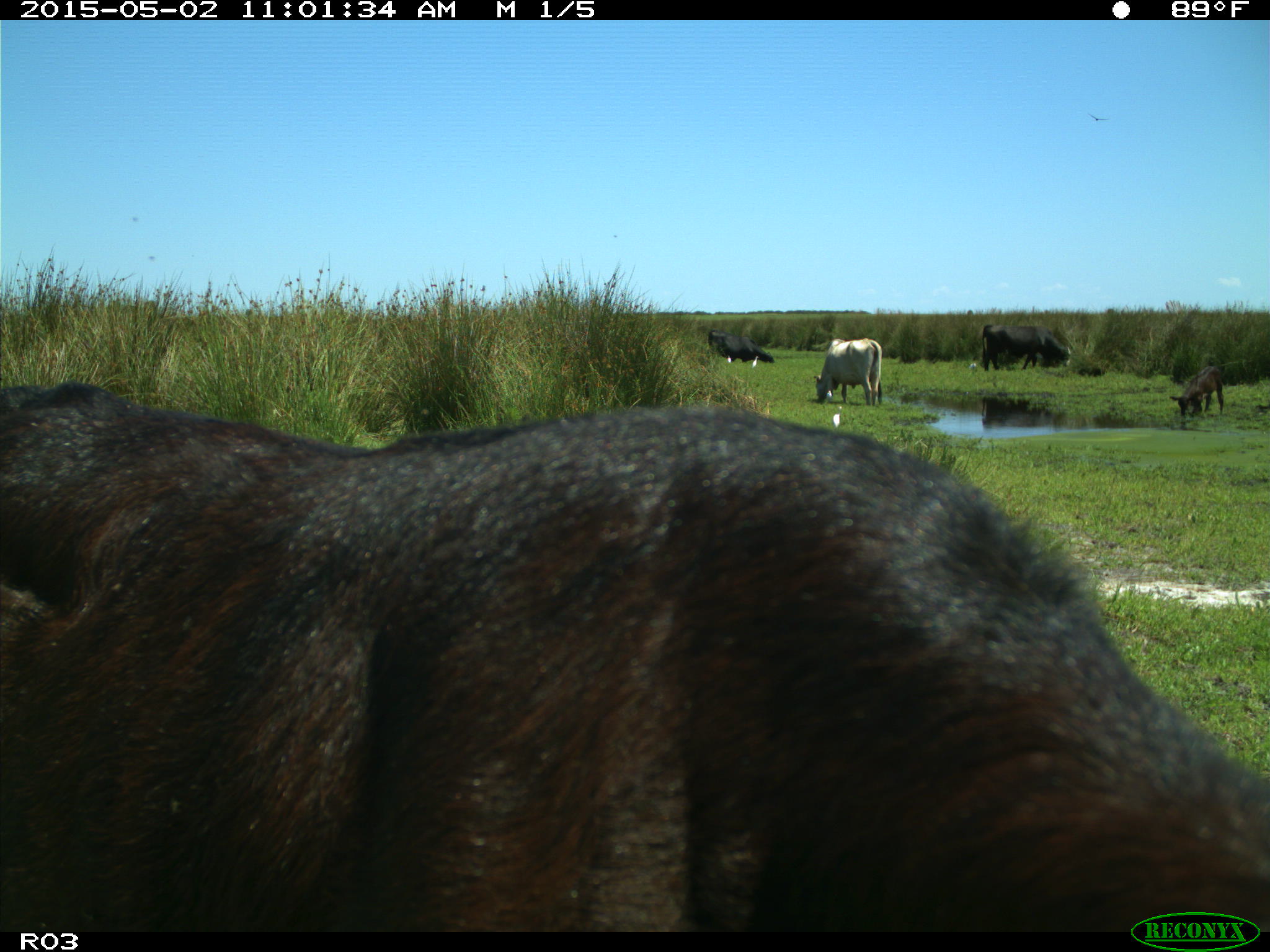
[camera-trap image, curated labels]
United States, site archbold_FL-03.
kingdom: Animalia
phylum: Chordata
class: Mammalia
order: Artiodactyla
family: Bovidae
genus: Bos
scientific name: Bos taurus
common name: domestic cow